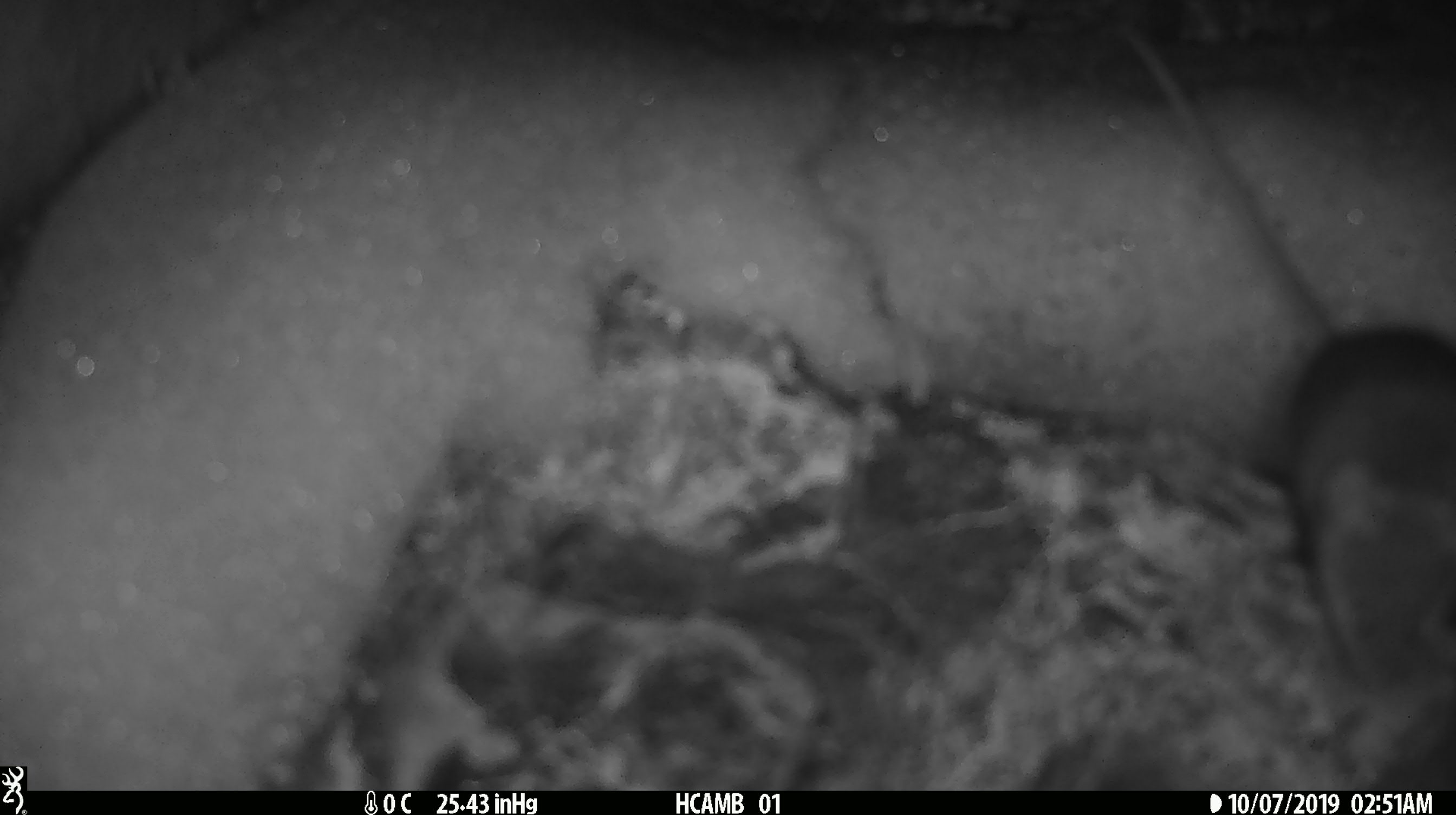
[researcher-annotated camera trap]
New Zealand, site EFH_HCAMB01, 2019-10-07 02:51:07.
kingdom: Animalia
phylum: Chordata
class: Mammalia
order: Rodentia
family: Muridae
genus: Mus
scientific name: Mus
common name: mouse